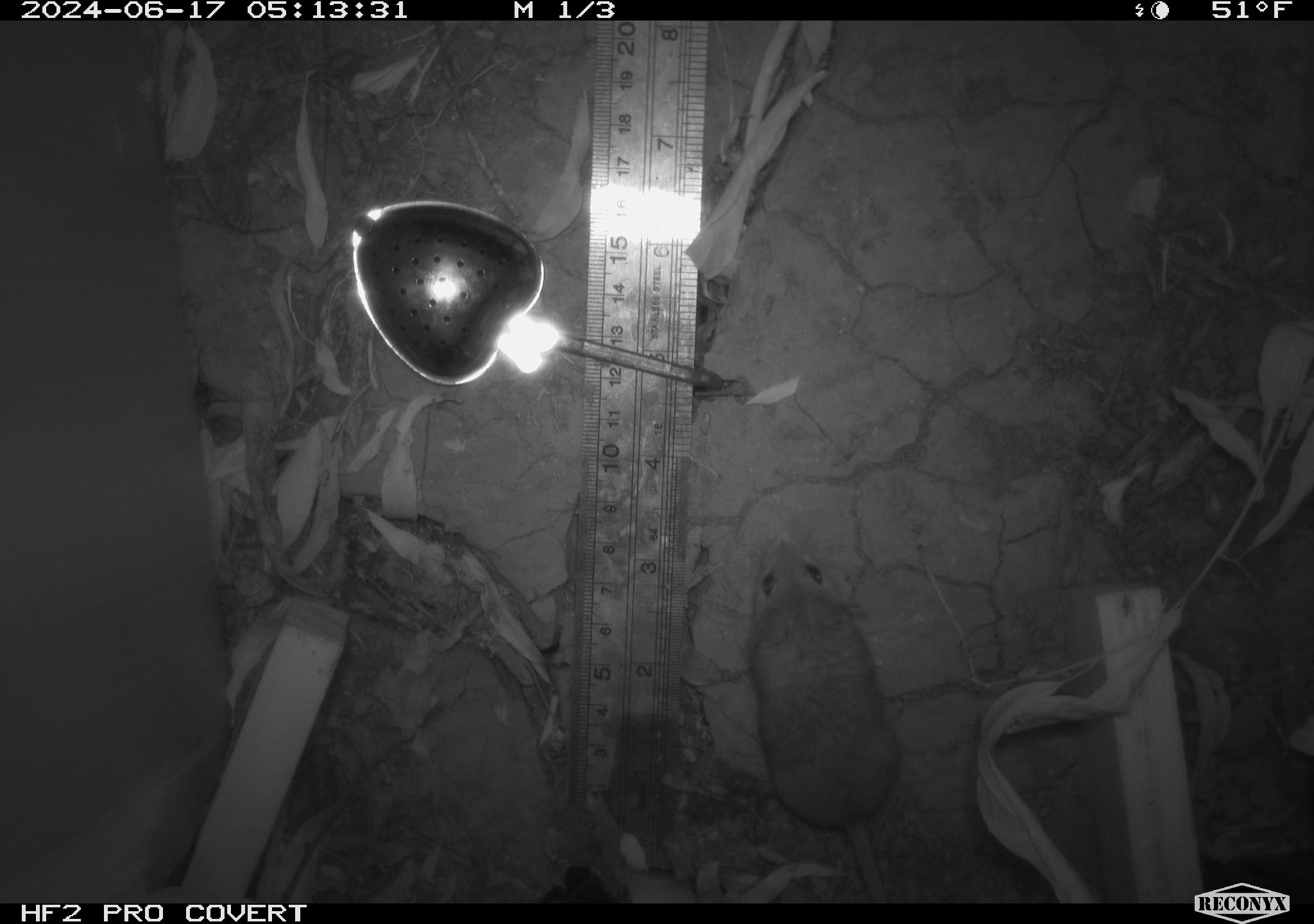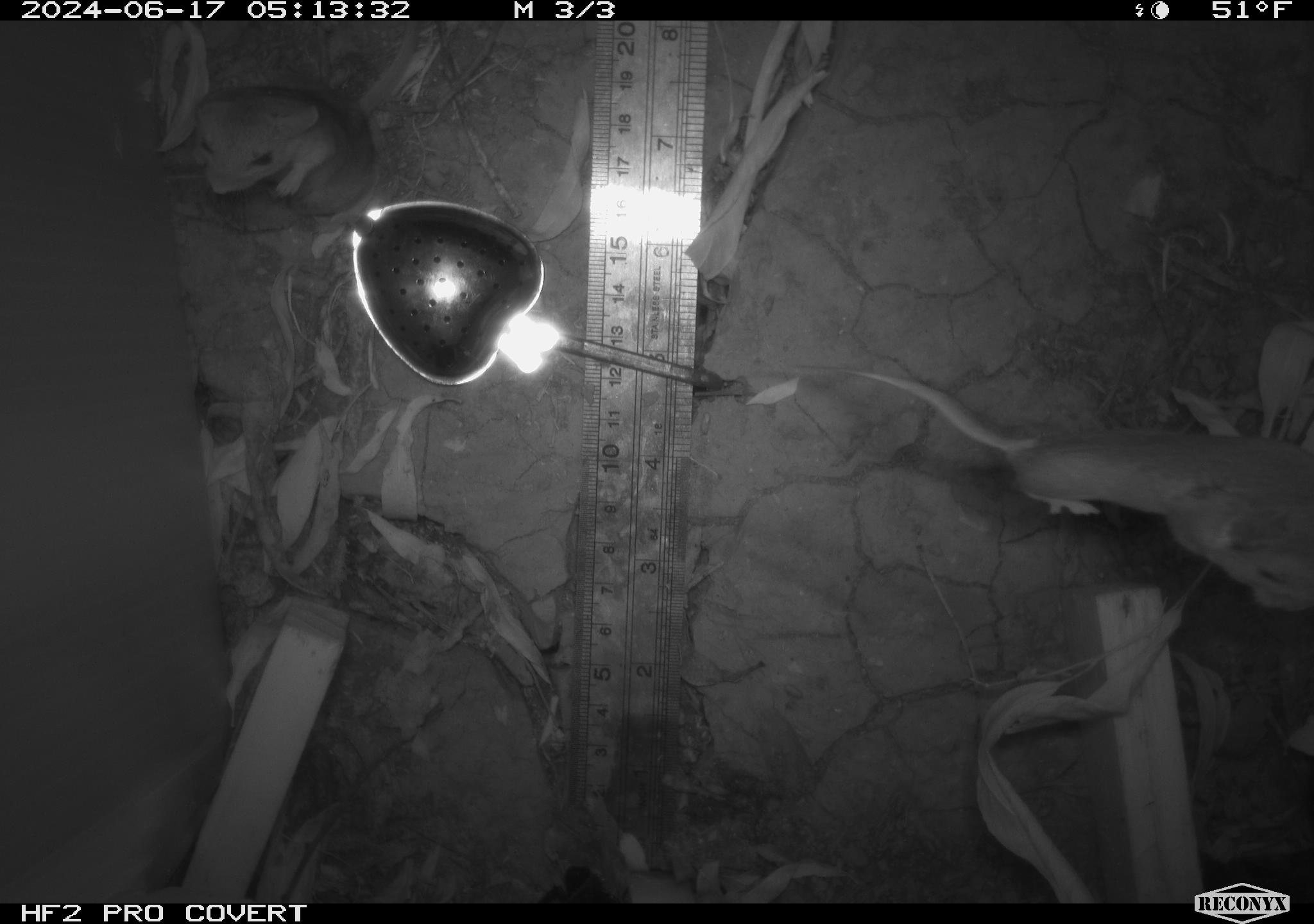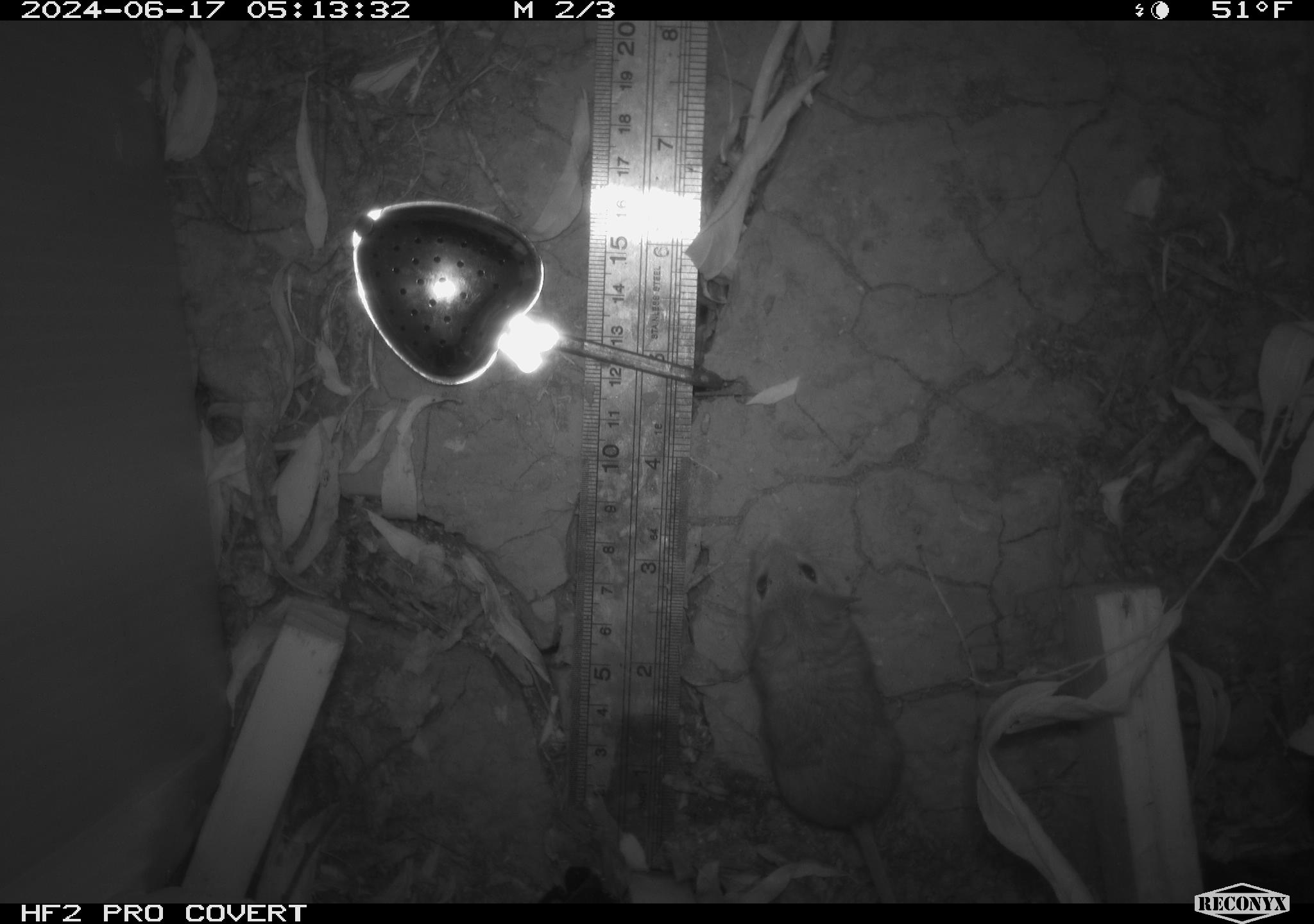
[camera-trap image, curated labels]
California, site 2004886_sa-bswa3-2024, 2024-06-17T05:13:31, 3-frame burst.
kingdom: Animalia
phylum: Chordata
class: Mammalia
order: Rodentia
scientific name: Rodentia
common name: mouse species